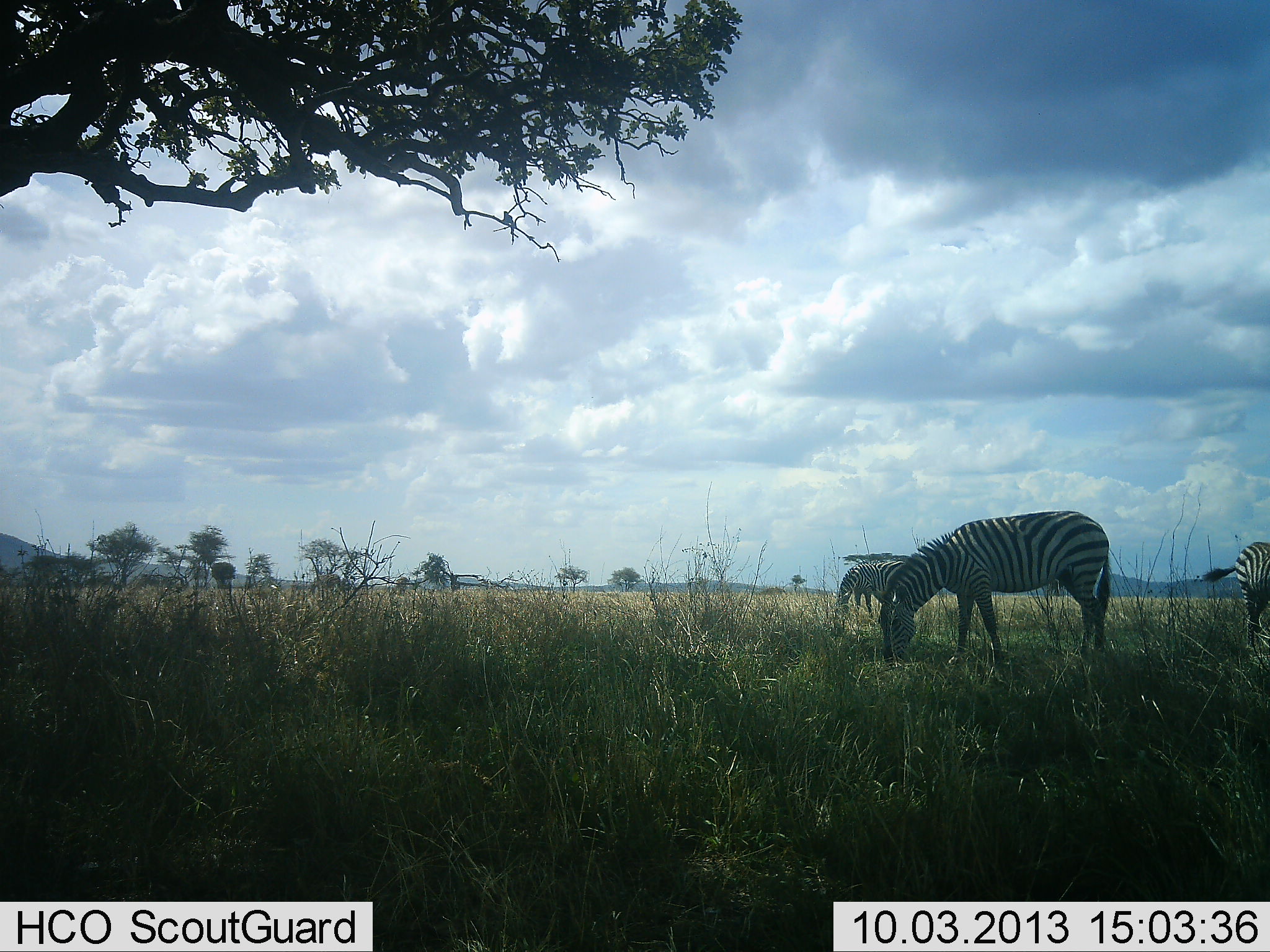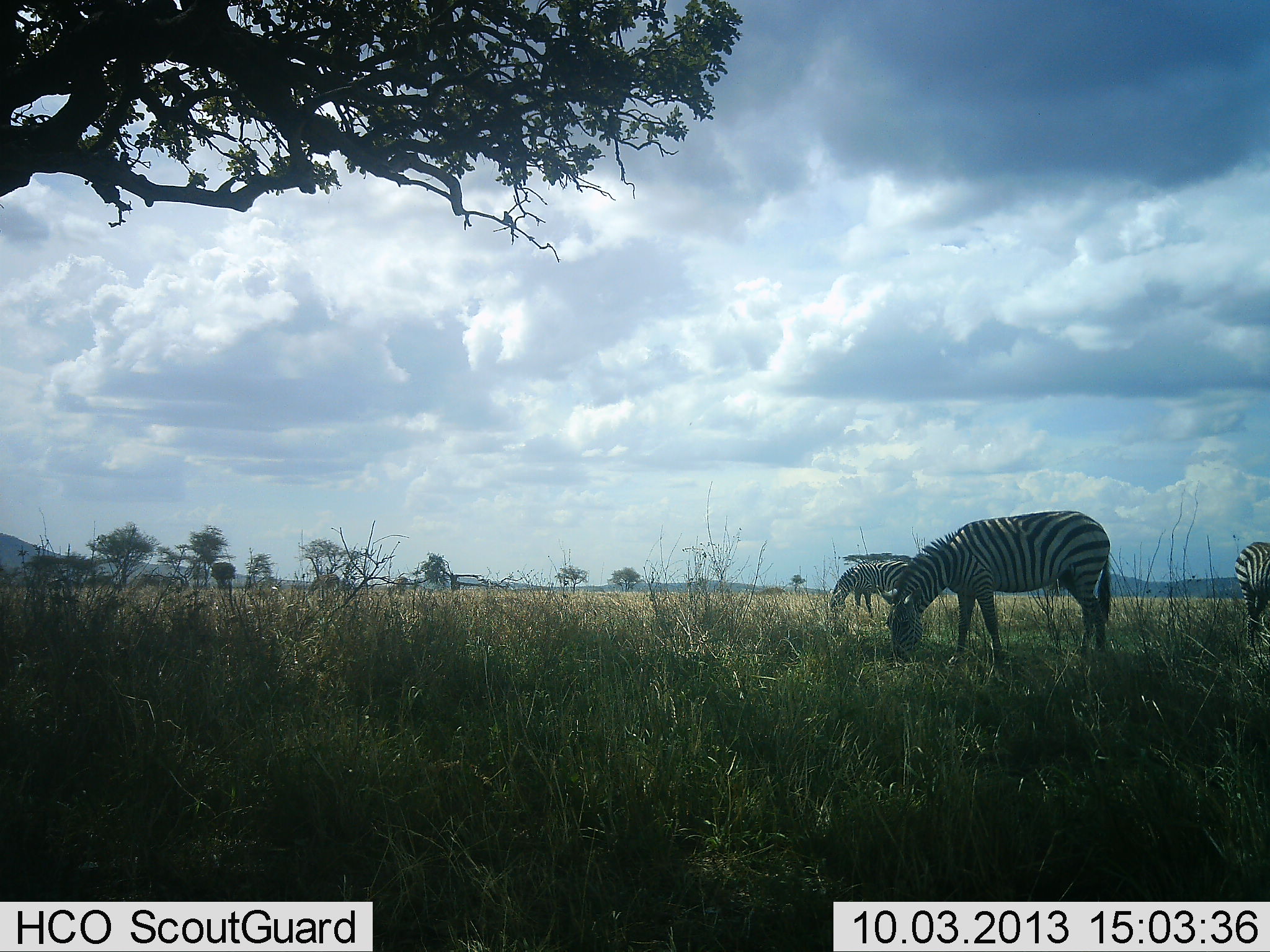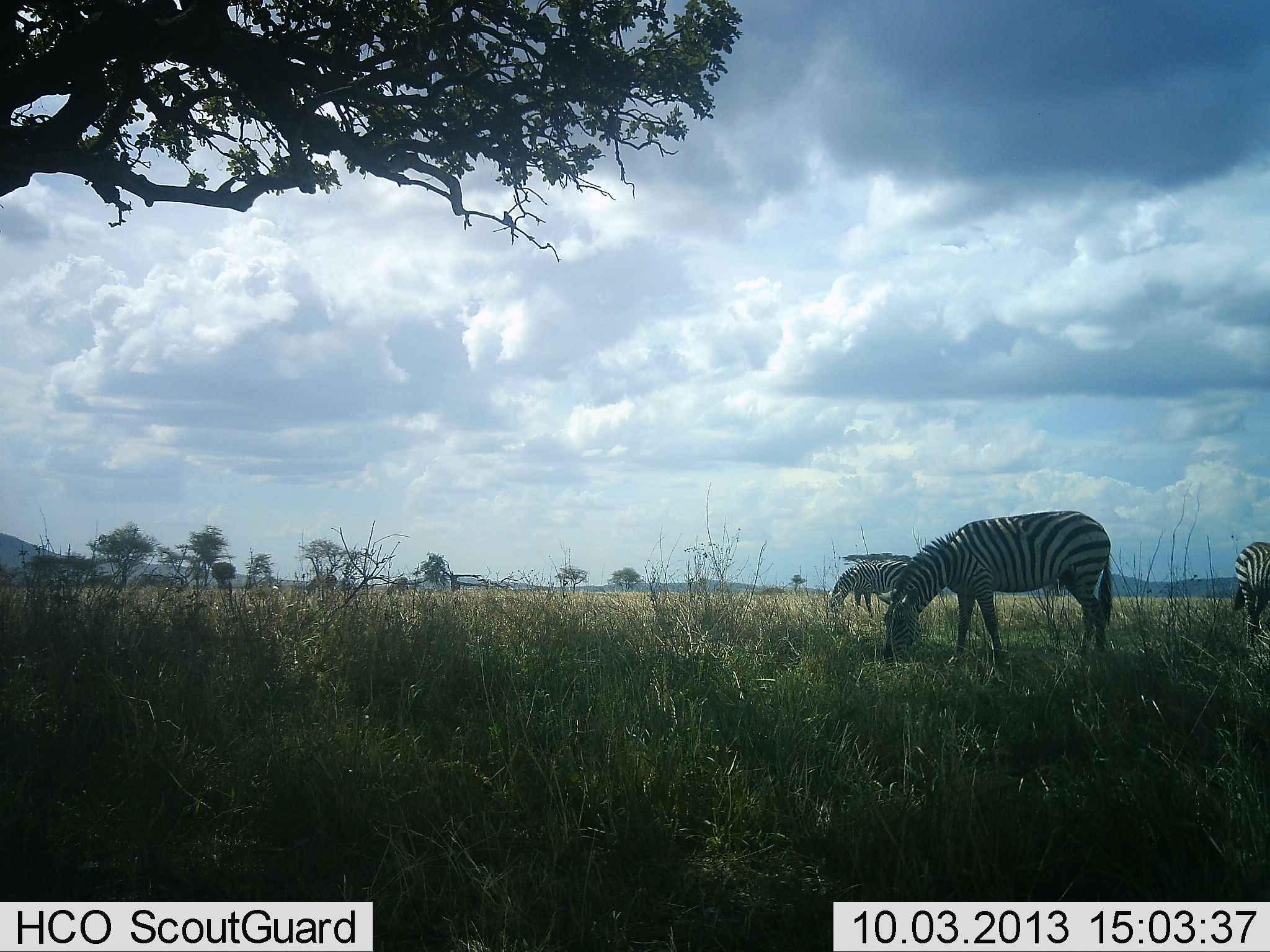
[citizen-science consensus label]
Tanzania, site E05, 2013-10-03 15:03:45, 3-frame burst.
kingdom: Animalia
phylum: Chordata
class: Mammalia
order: Perissodactyla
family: Equidae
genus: Equus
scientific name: Equus quagga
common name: plains zebra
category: zebra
Zebra (plains zebra) (Equus quagga), count 3. Behavior (volunteer vote fractions): standing 10%, resting 0%, moving 10%, interacting 0%. Young present (vote fraction): 0%. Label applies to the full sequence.